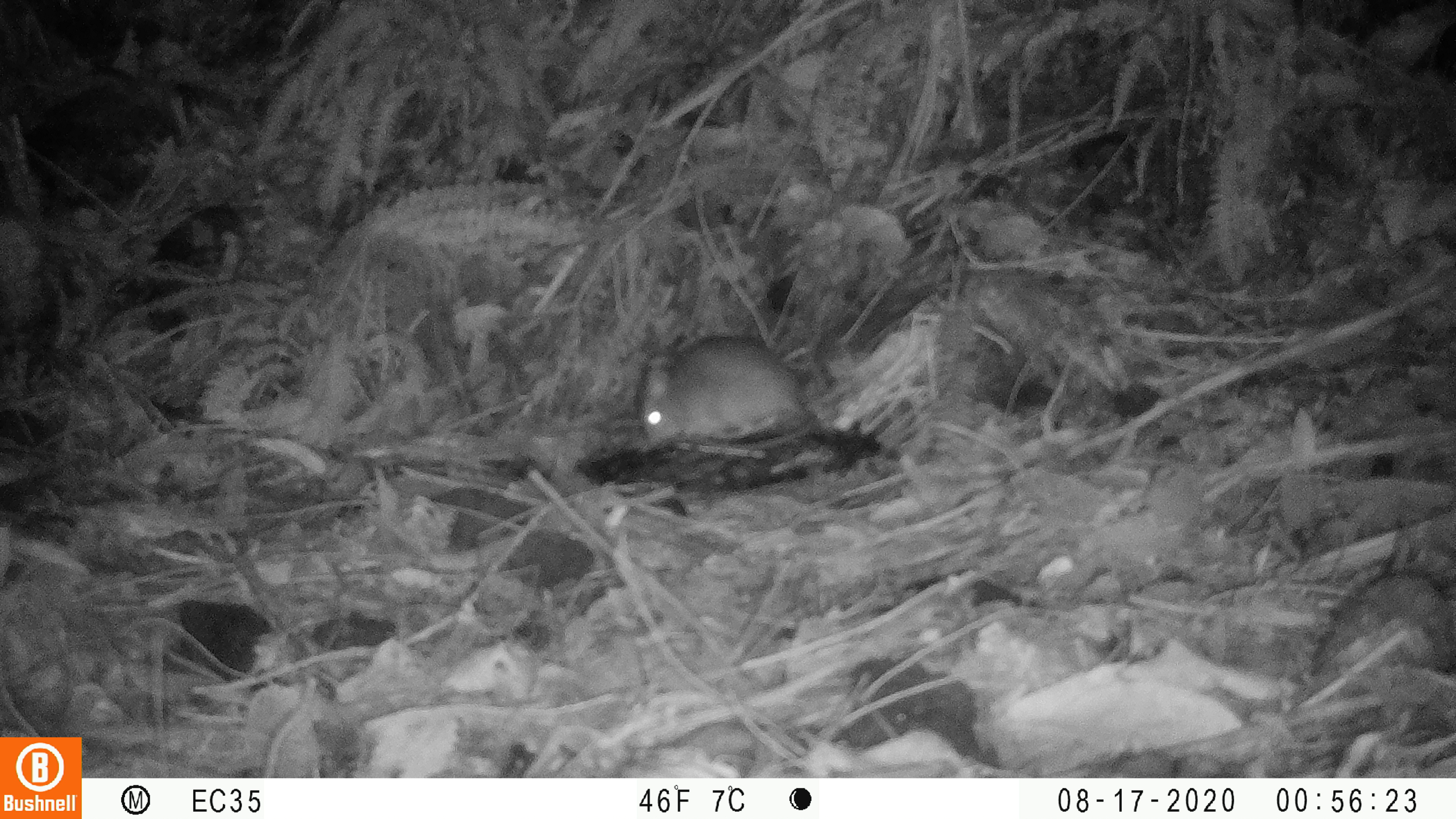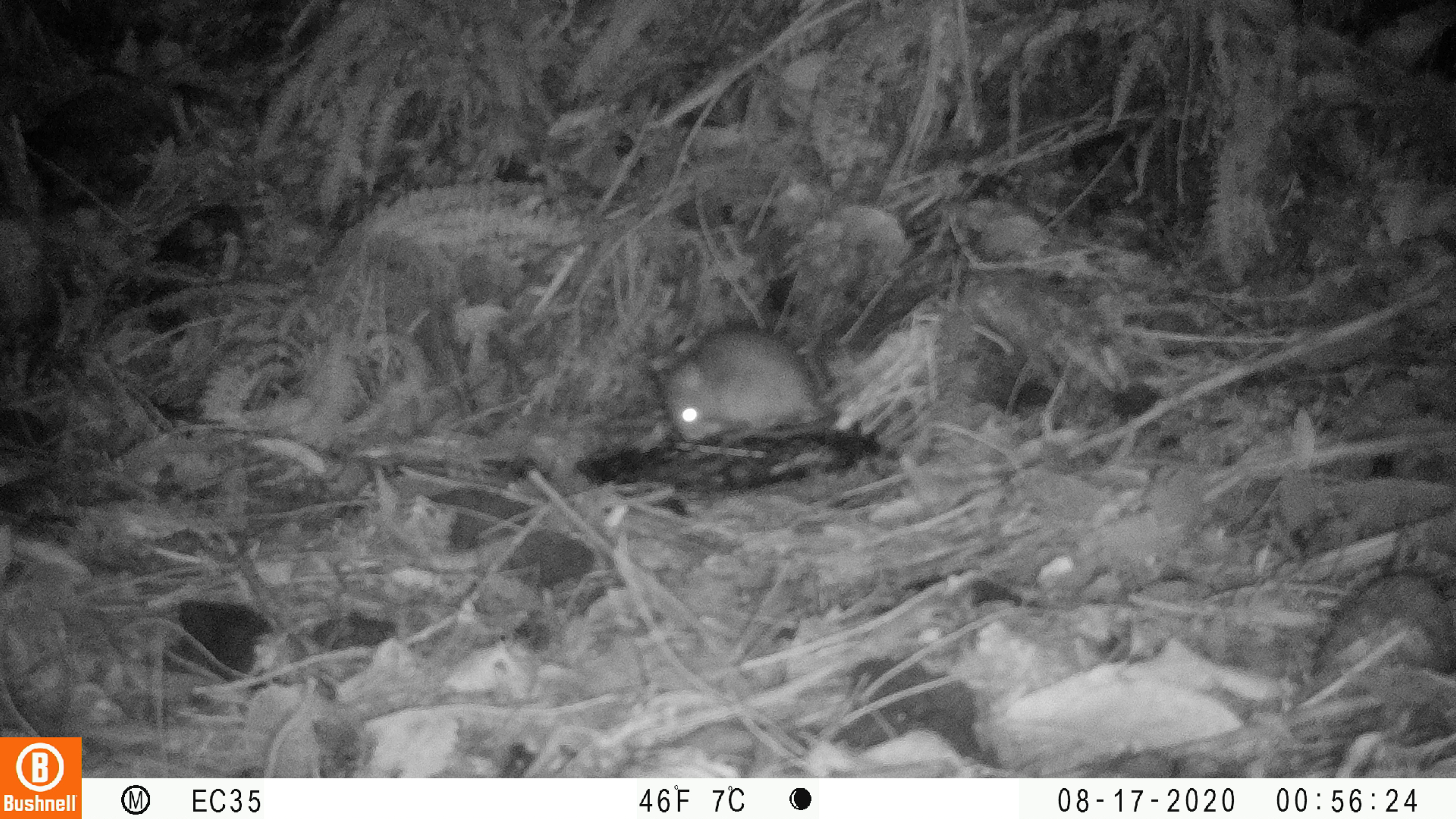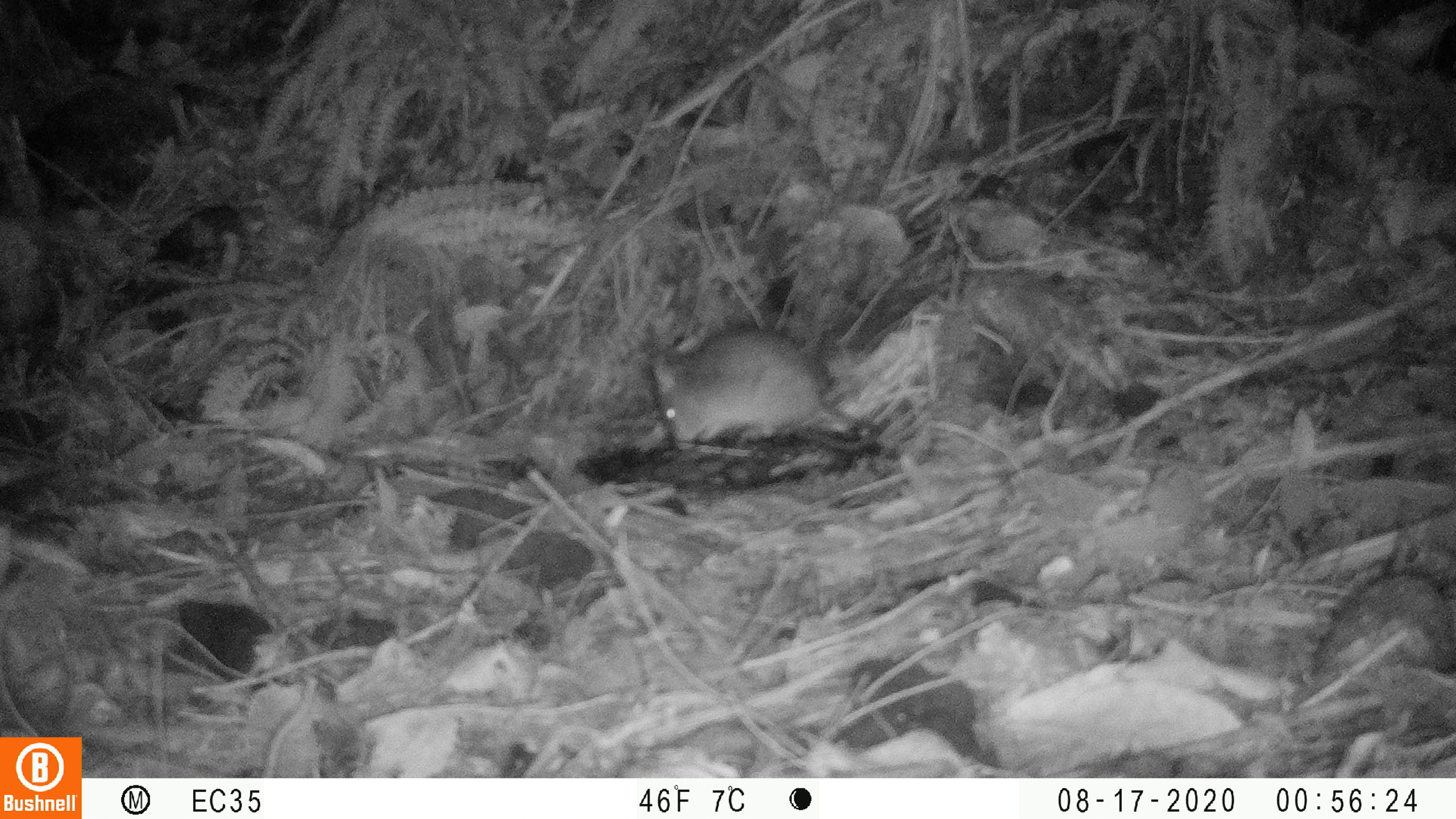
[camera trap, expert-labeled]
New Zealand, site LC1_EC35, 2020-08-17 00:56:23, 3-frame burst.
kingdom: Animalia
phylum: Chordata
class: Mammalia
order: Rodentia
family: Muridae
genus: Rattus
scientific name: Rattus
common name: rat